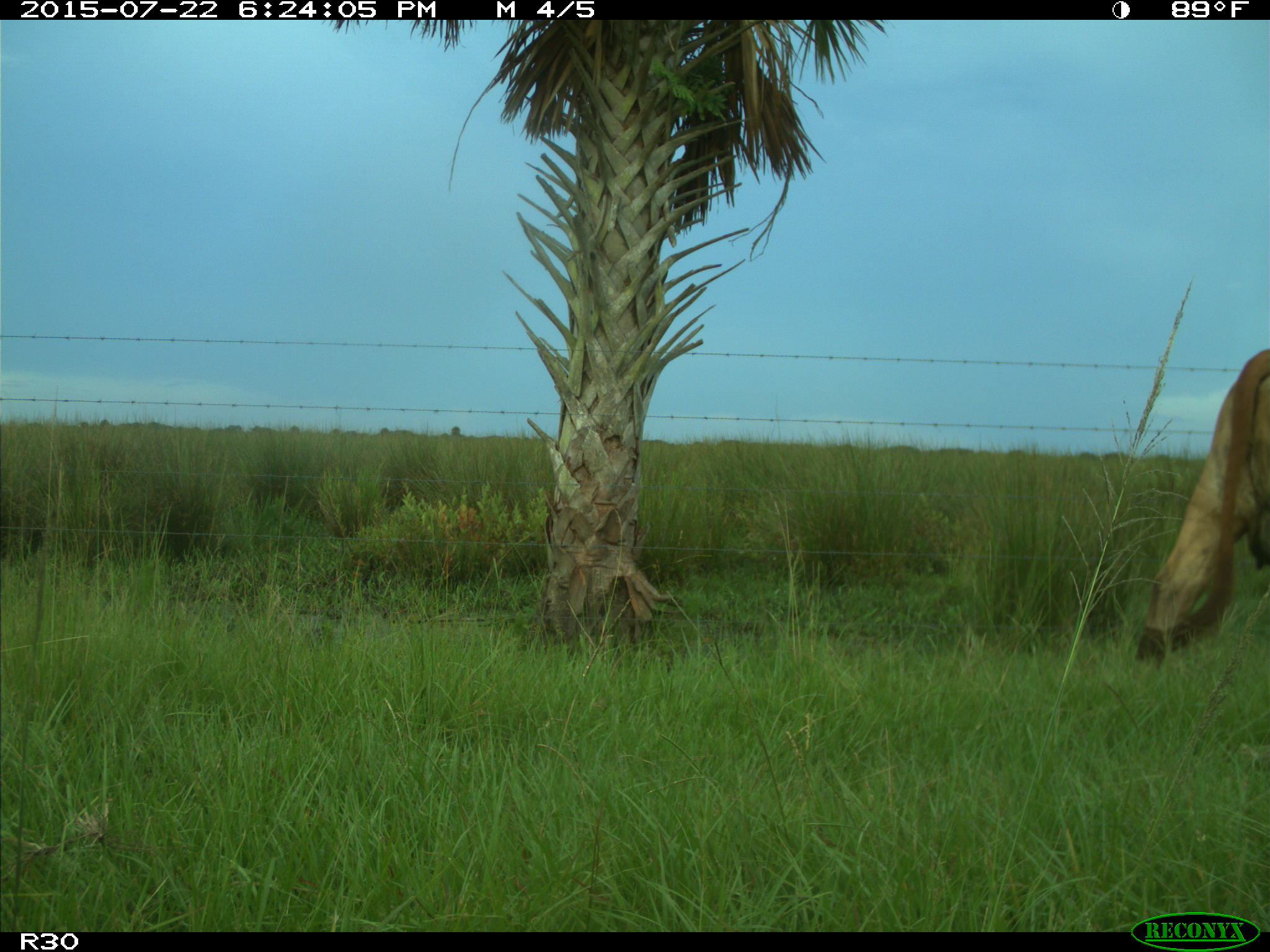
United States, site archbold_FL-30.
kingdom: Animalia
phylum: Chordata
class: Mammalia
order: Artiodactyla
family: Bovidae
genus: Bos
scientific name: Bos taurus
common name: domestic cow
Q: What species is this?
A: Bos taurus (domestic cow).